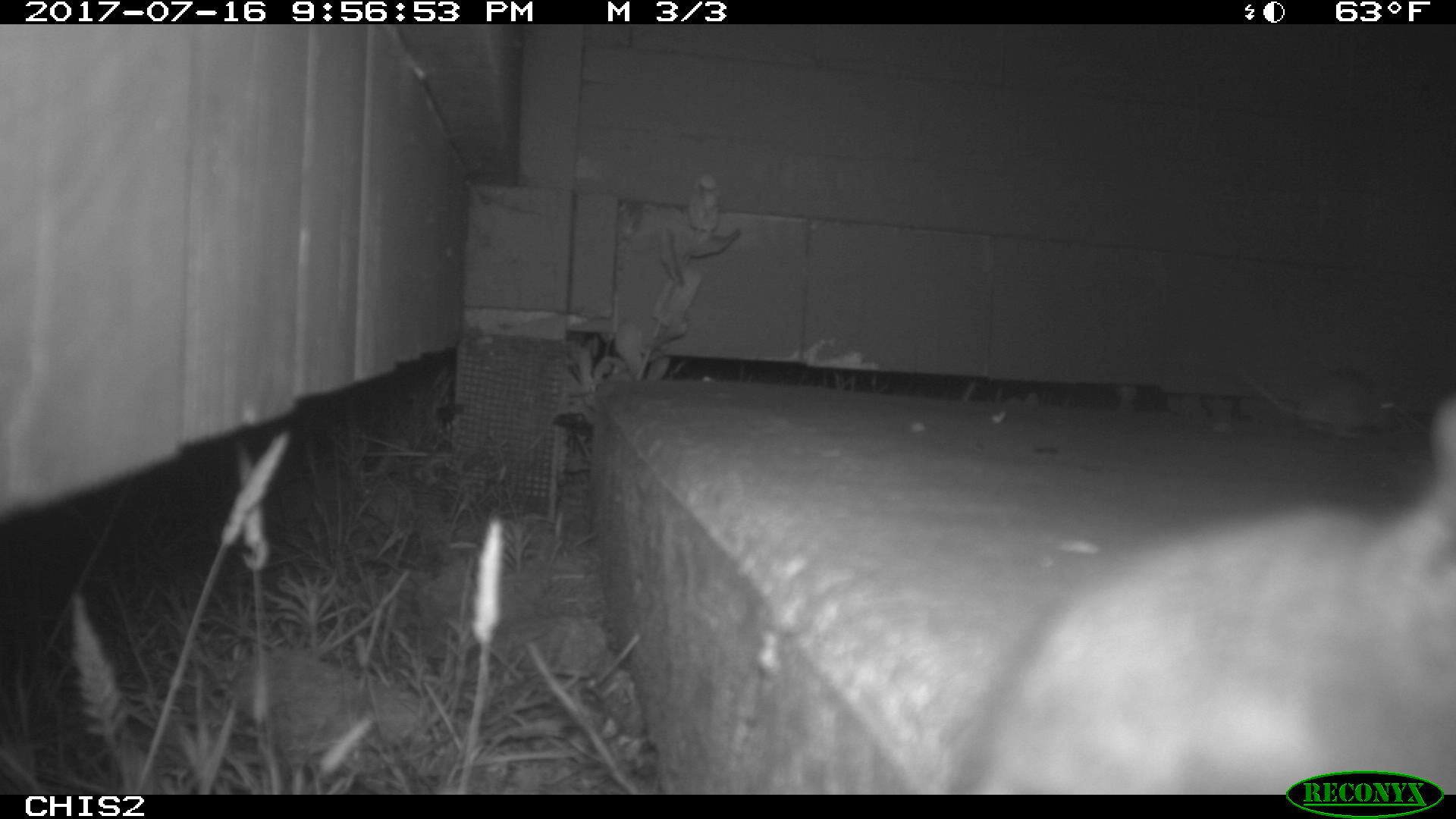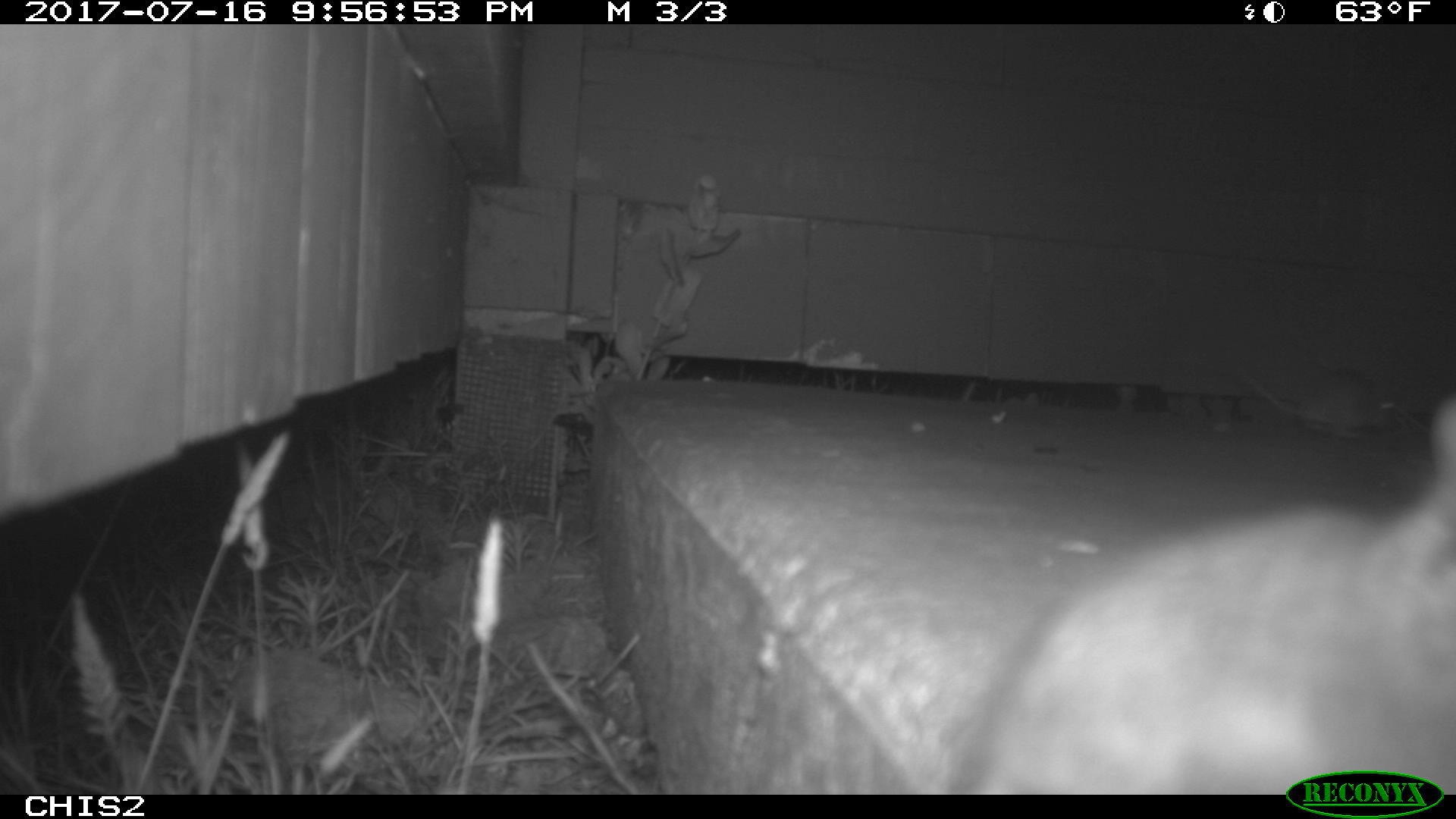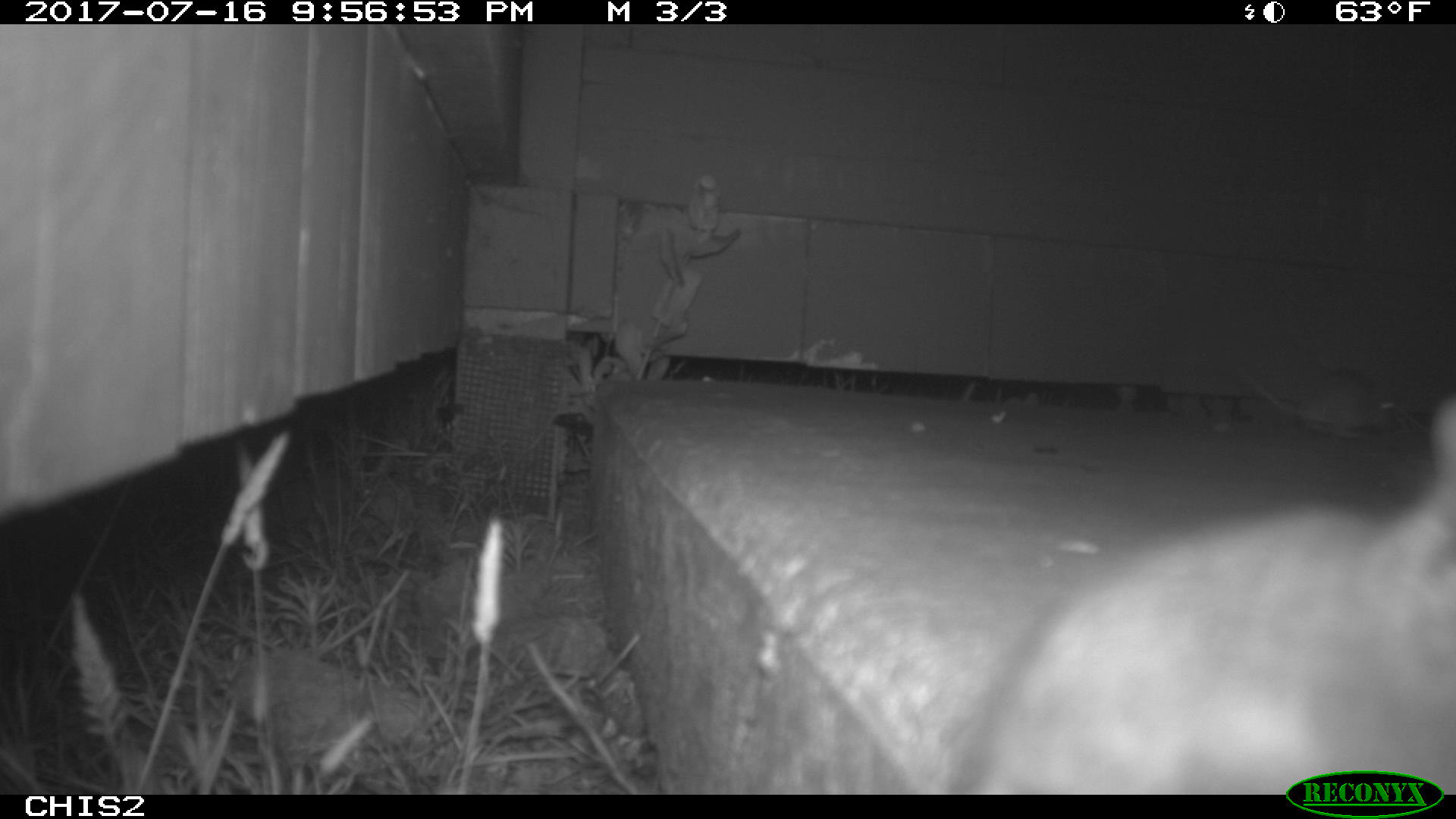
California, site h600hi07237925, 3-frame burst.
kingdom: Animalia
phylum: Chordata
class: Mammalia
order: Rodentia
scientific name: Rodentia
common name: rodent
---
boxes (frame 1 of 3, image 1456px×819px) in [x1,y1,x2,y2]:
rodent: [962,393,1455,796]; [1239,369,1405,437]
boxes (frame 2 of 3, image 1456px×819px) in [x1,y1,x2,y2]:
rodent: [946,401,1455,793]; [1242,369,1393,438]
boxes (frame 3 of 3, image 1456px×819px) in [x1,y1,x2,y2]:
rodent: [952,397,1455,794]; [1243,373,1395,438]